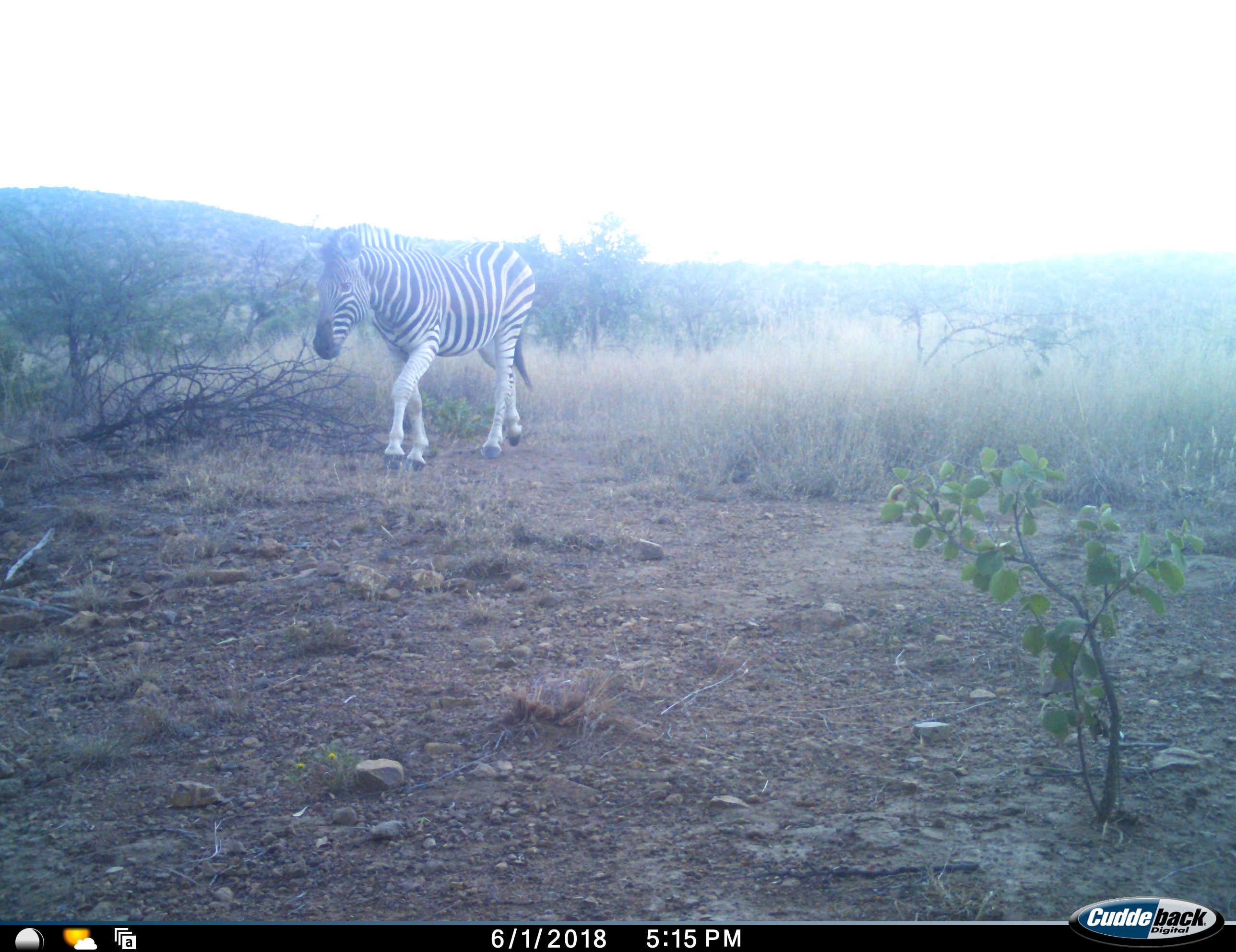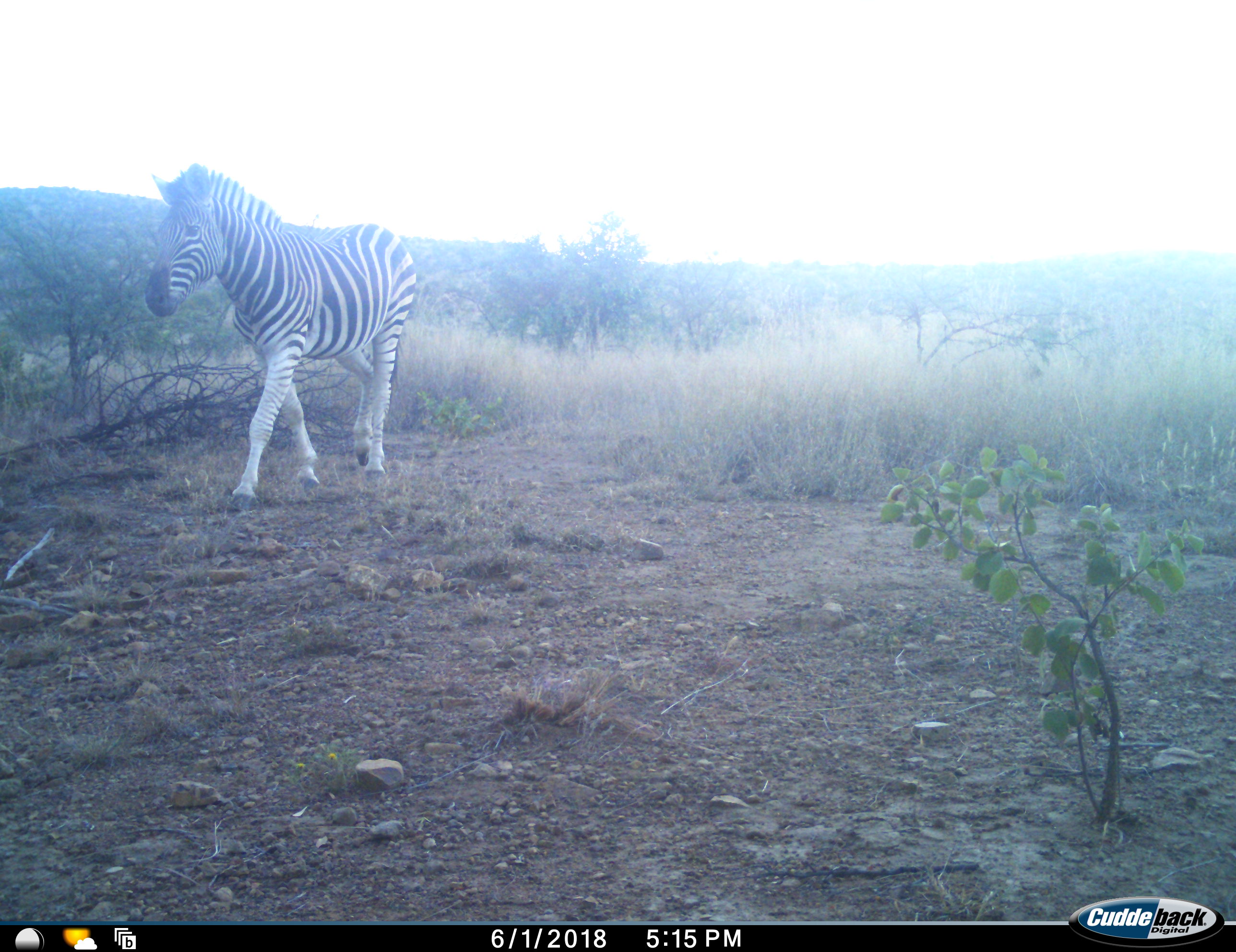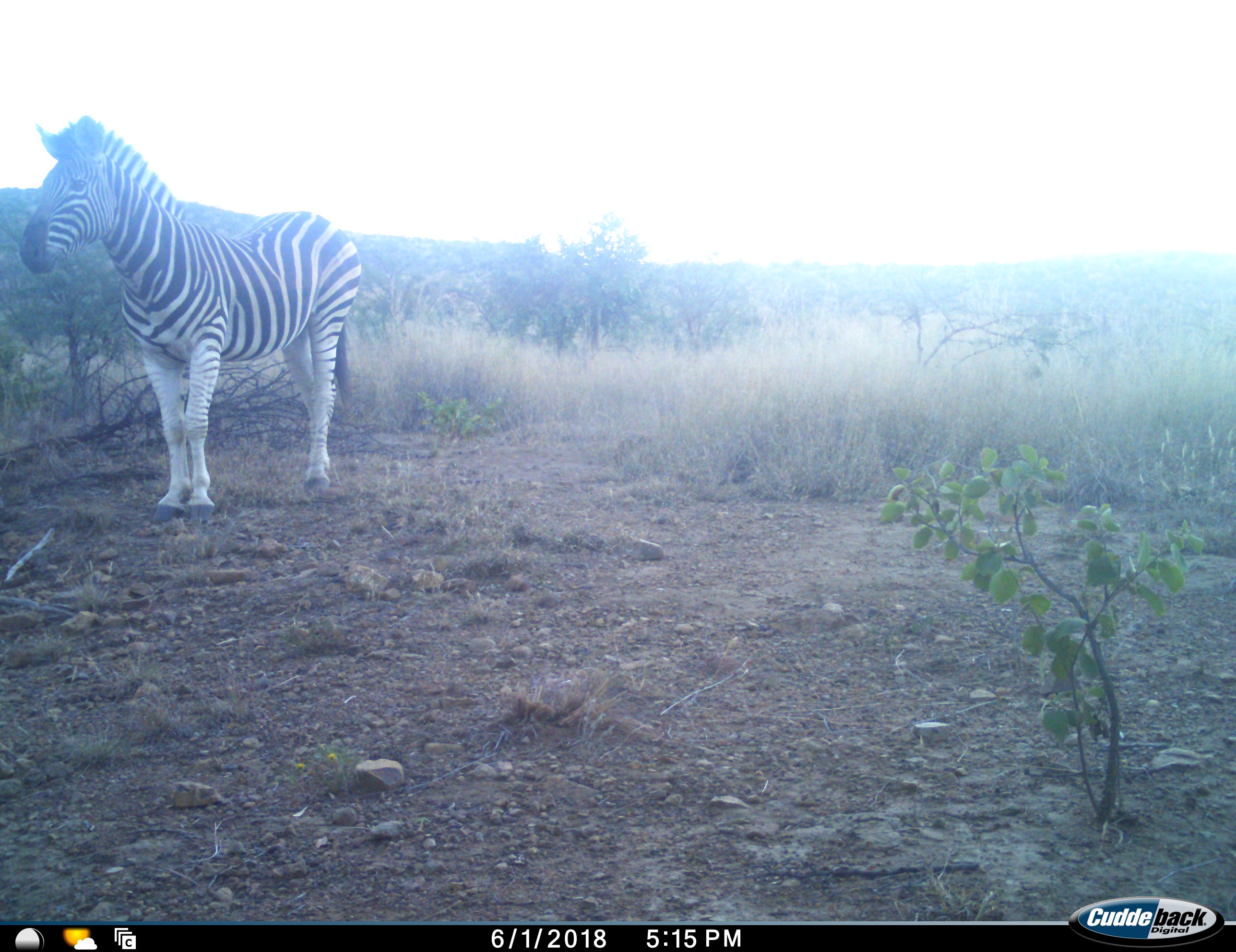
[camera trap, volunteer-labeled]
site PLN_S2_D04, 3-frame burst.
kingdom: Animalia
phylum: Chordata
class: Mammalia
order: Perissodactyla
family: Equidae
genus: Equus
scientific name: Equus quagga burchellii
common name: burchell's zebra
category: zebraburchells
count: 1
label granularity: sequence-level